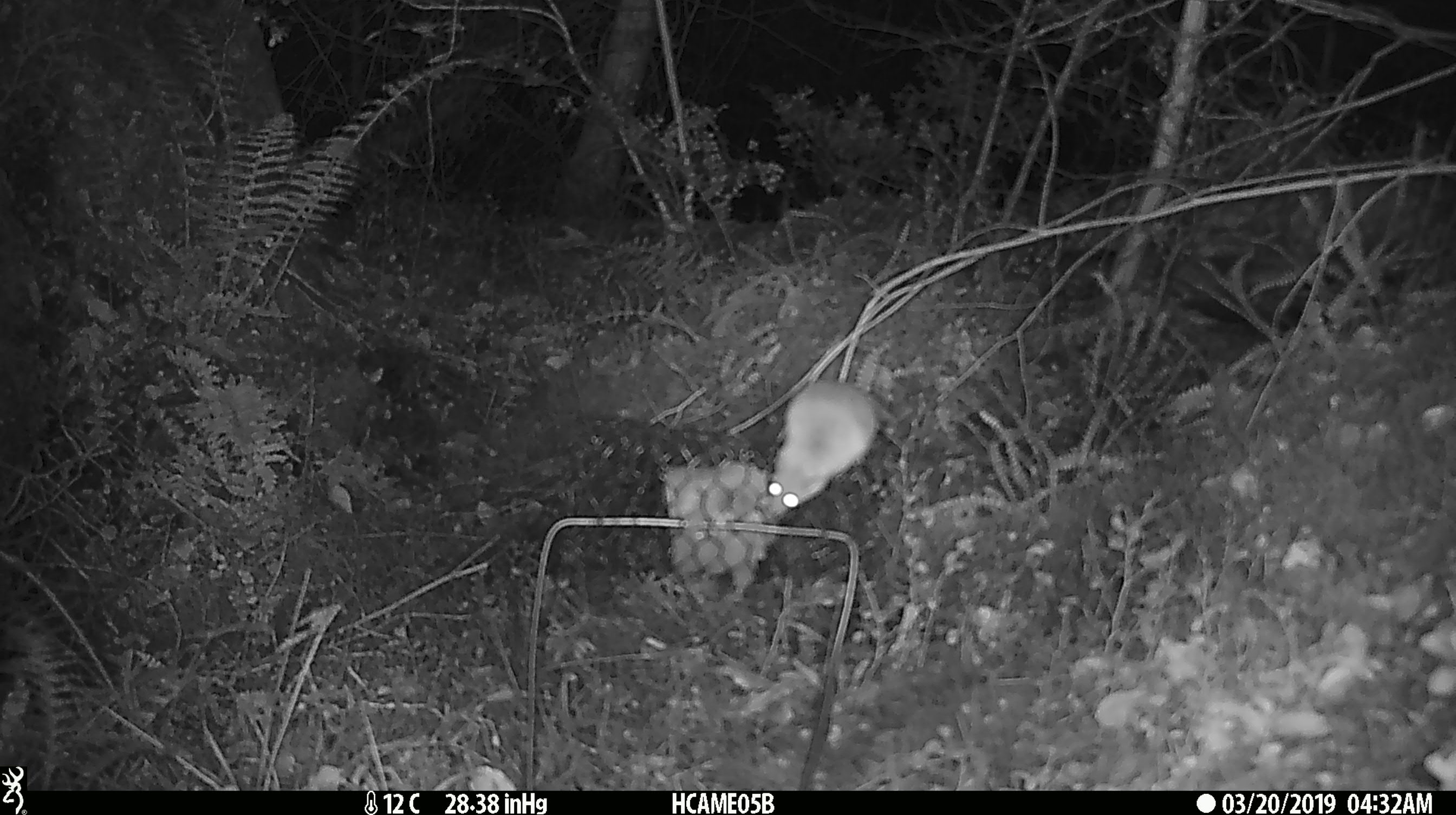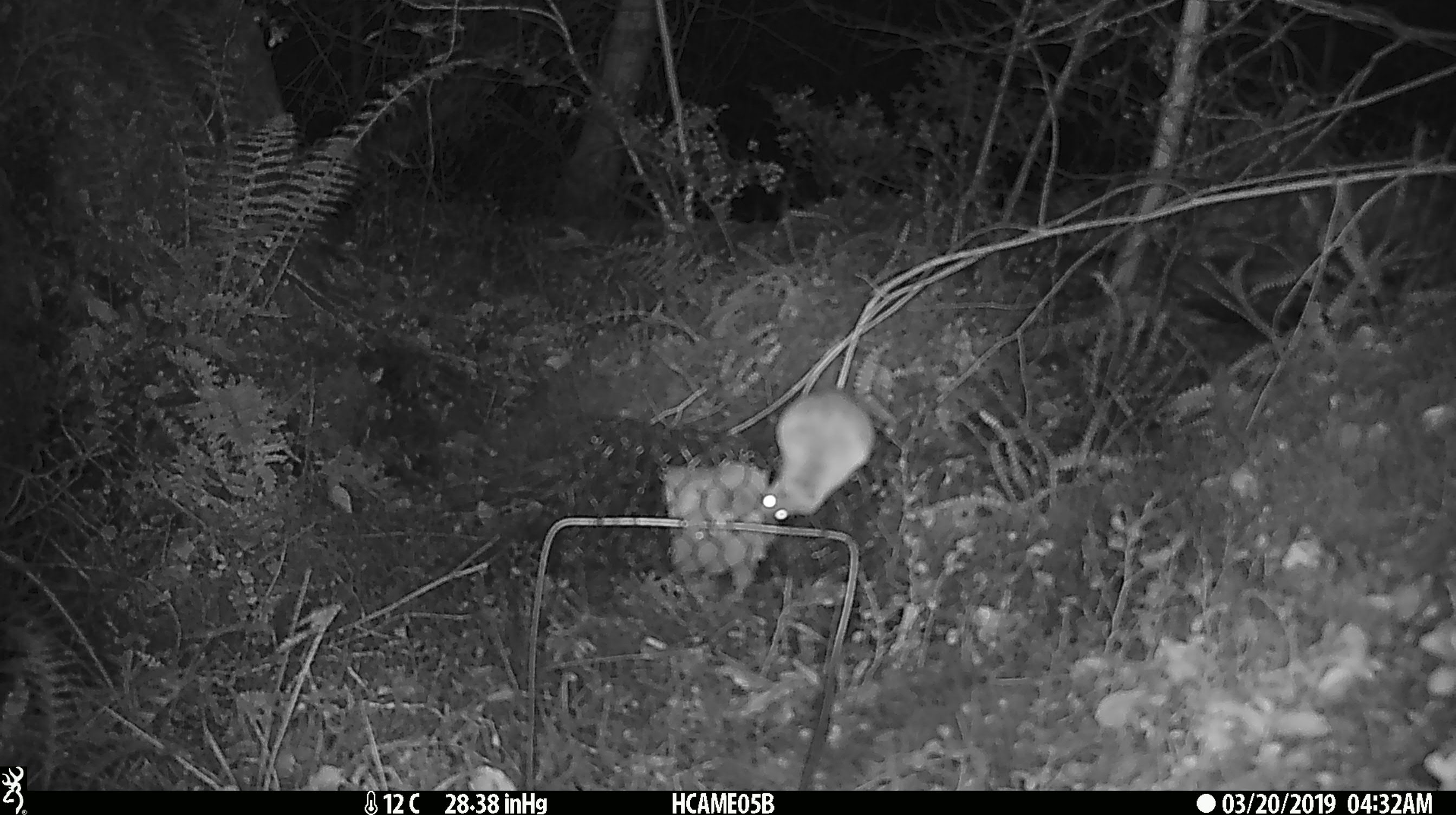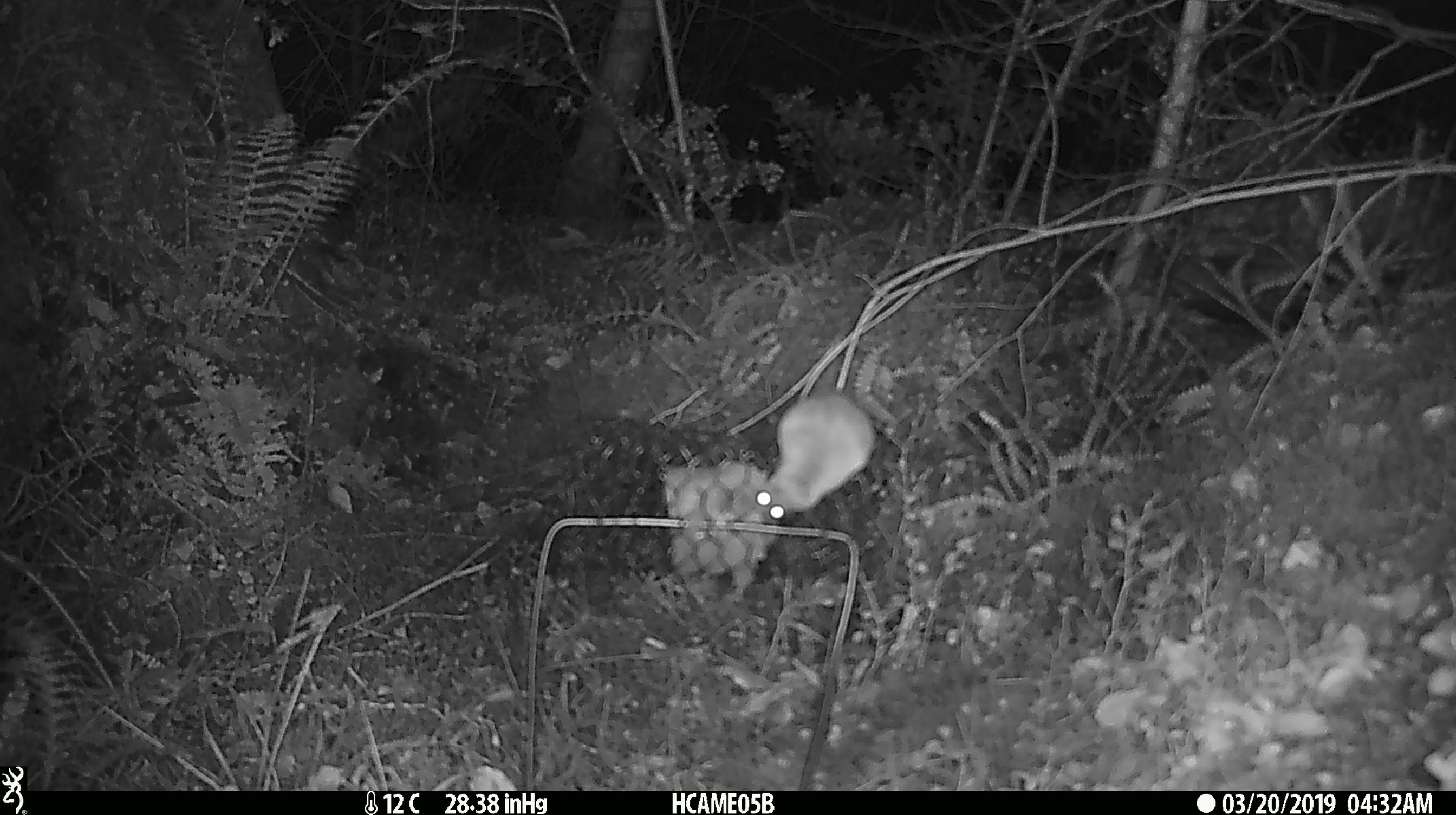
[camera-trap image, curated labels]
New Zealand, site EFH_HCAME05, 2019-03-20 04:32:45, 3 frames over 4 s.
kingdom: Animalia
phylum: Chordata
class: Mammalia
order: Rodentia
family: Muridae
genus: Mus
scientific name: Mus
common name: mouse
Mouse (Mus).